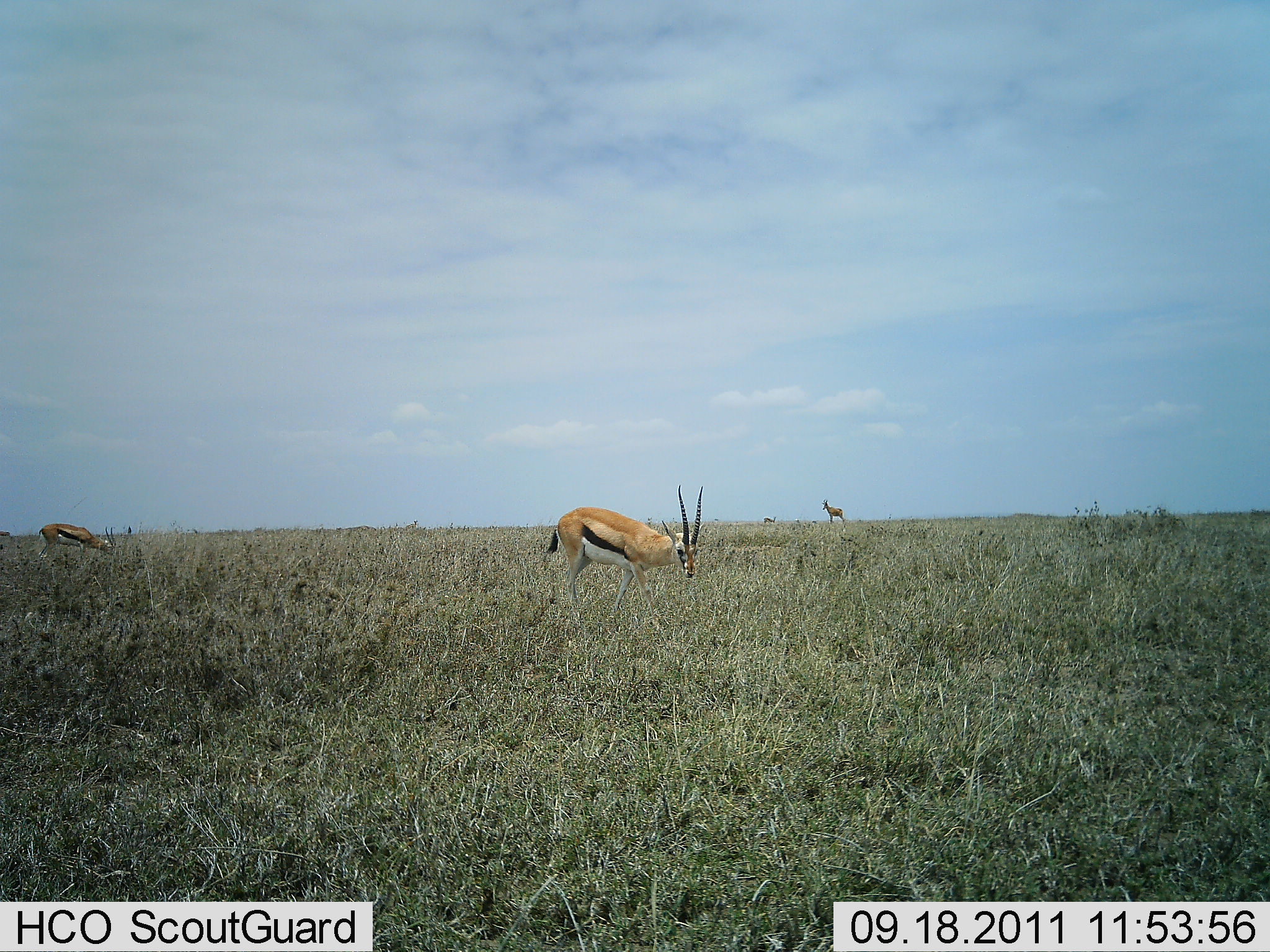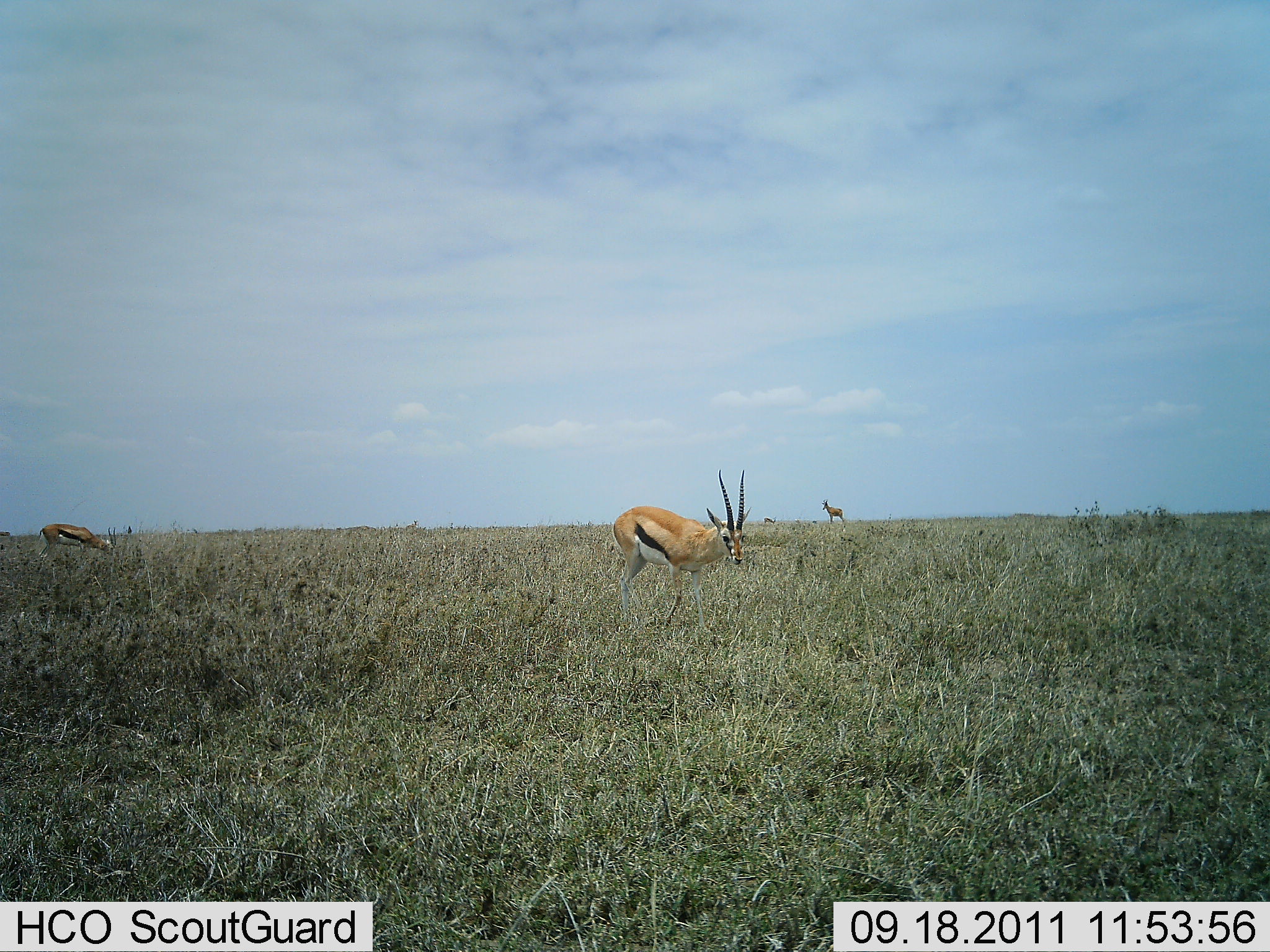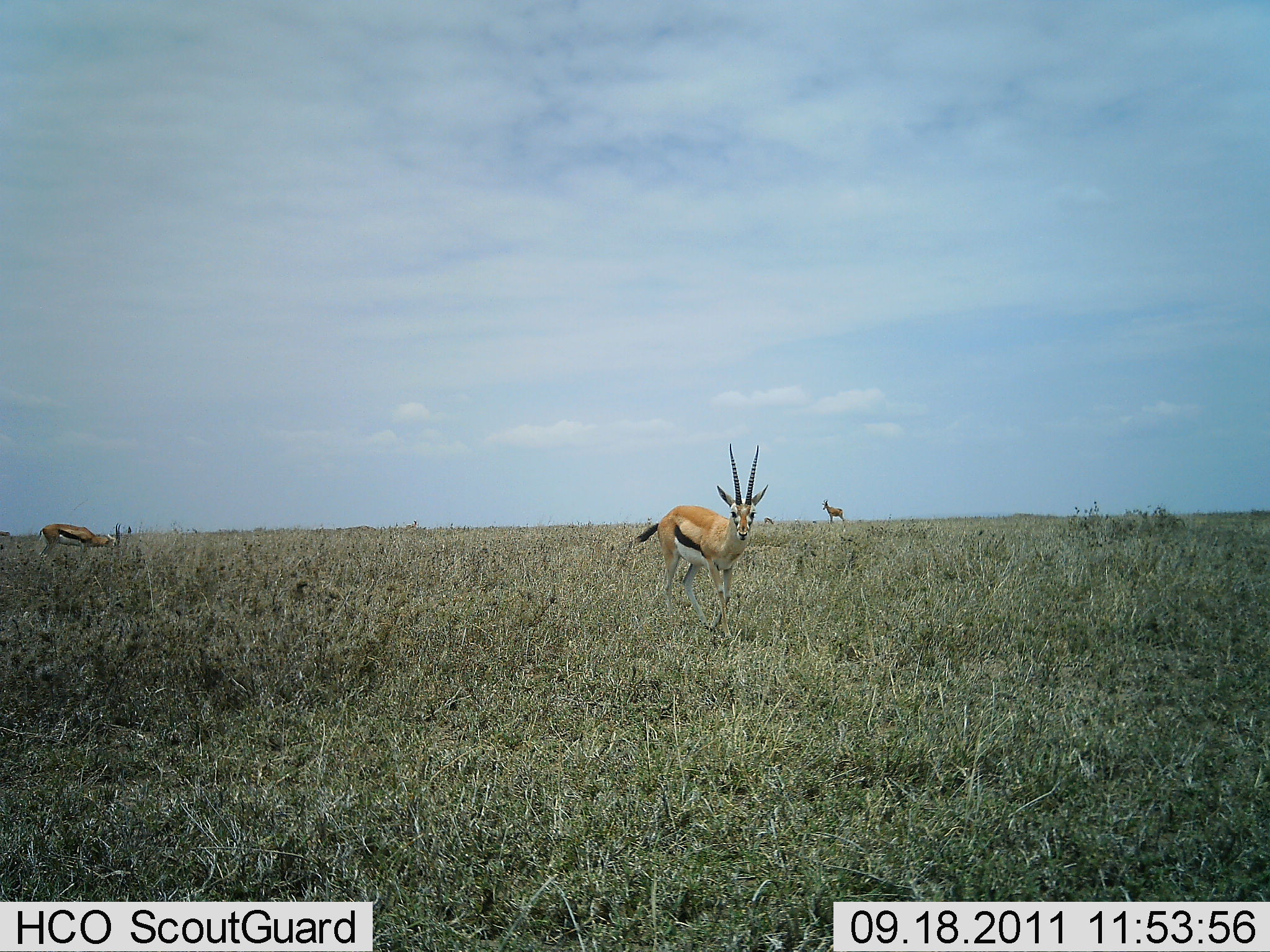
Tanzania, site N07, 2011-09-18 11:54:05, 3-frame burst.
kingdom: Animalia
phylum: Chordata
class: Mammalia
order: Artiodactyla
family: Bovidae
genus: Eudorcas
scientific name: Eudorcas thomsonii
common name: thomson's gazelle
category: gazellethomsons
Gazellethomsons (thomson's gazelle) (Eudorcas thomsonii), count 2. Behavior (volunteer vote fractions): standing 23%, resting 0%, moving 46%, interacting 8%. Young present (vote fraction): 8%. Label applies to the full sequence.